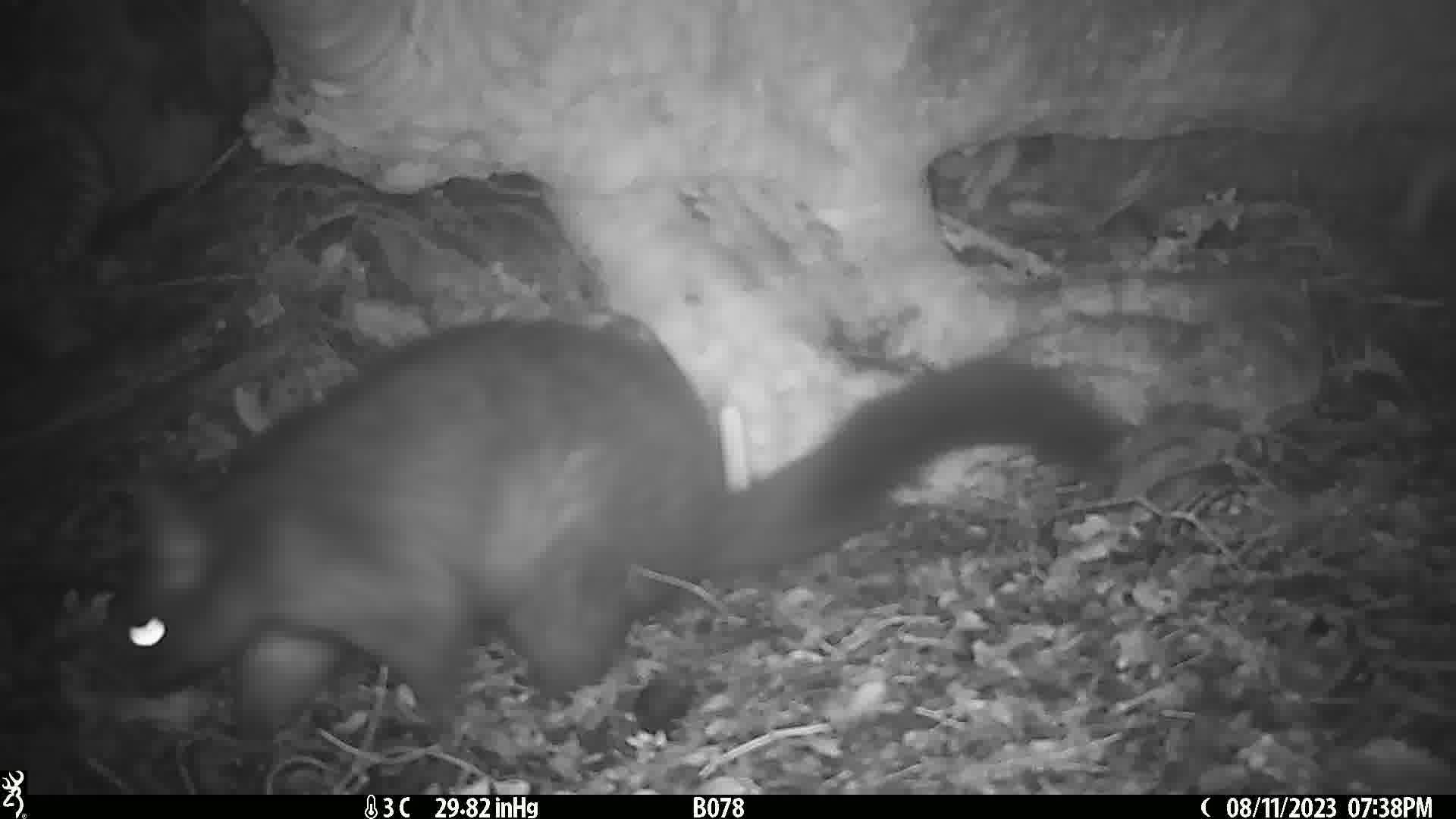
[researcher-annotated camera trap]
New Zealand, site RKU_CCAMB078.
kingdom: Animalia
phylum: Chordata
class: Mammalia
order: Diprotodontia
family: Phalangeridae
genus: Trichosurus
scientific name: Trichosurus vulpecula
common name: common brushtail possum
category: possum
Possum (common brushtail possum) (Trichosurus vulpecula).